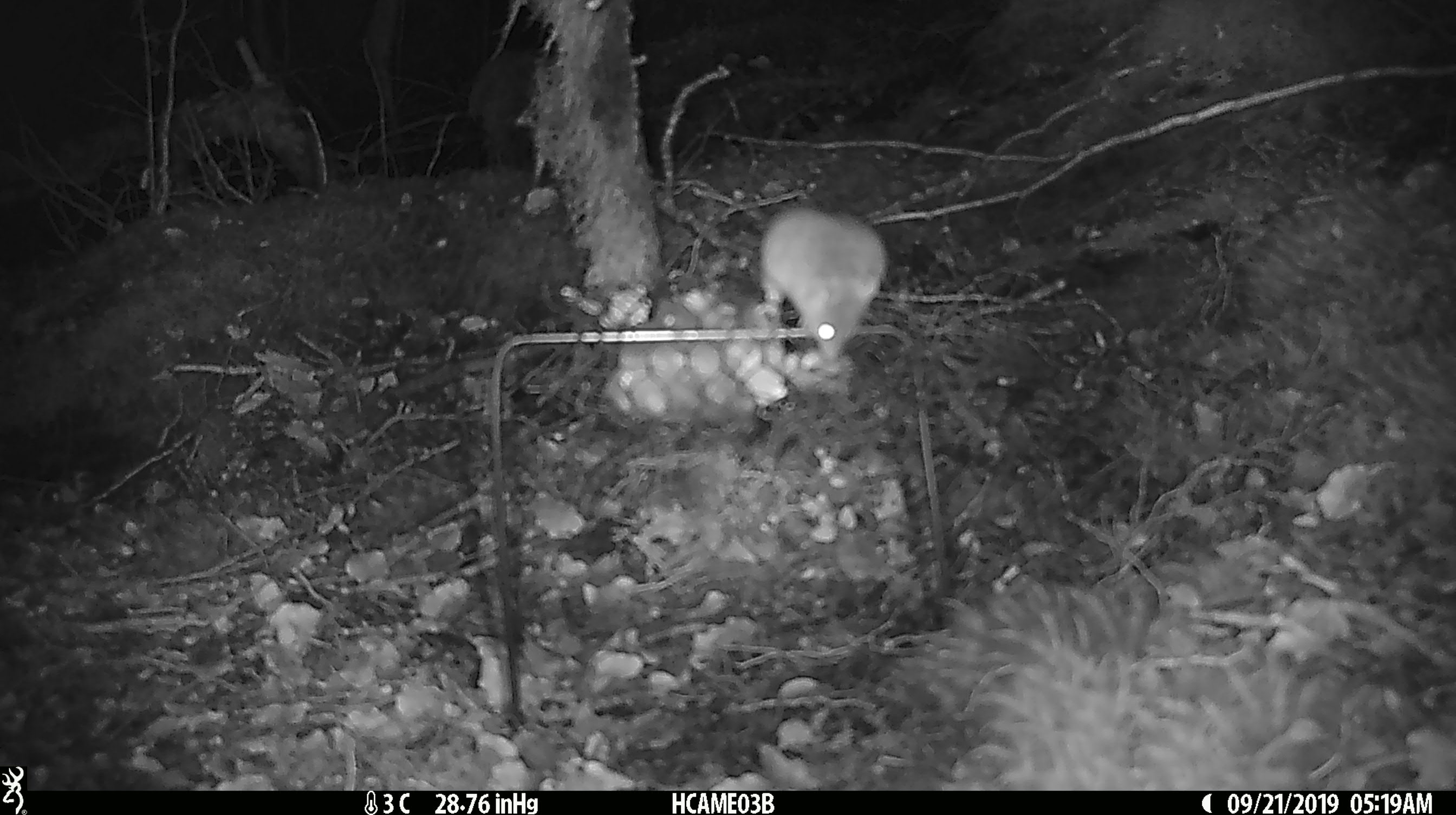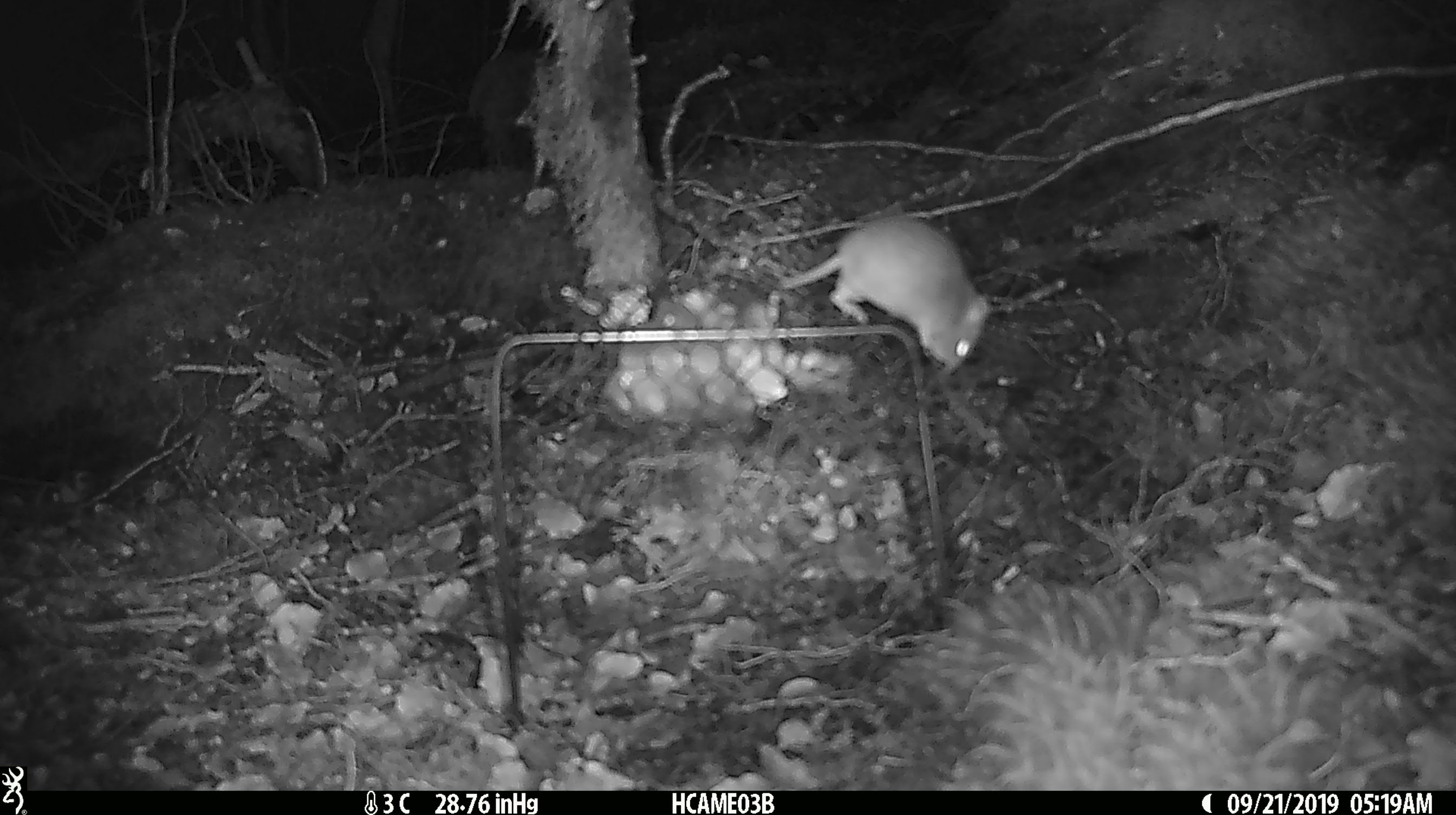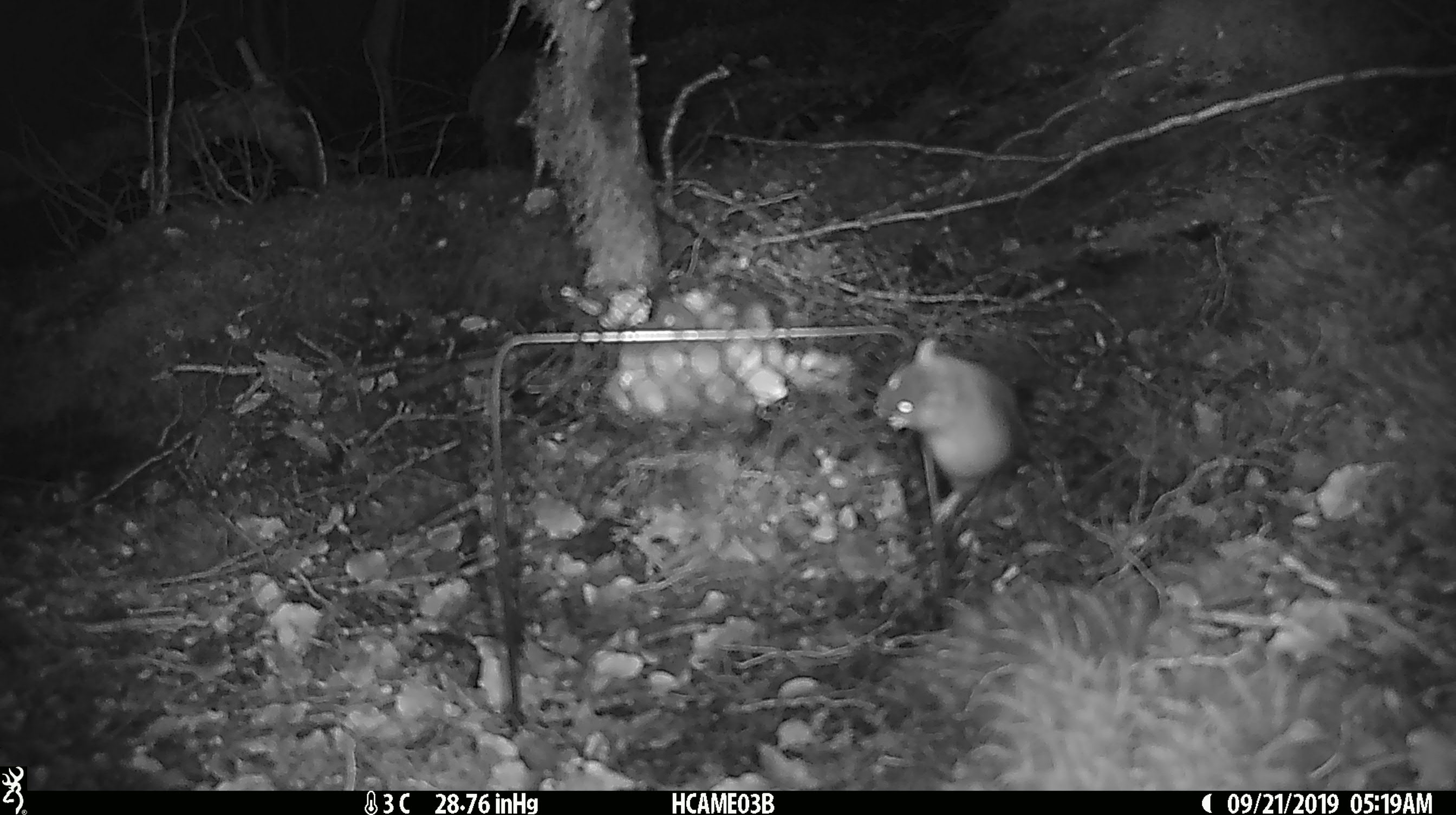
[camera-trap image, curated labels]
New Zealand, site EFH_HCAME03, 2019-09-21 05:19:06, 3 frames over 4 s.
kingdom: Animalia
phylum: Chordata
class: Mammalia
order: Rodentia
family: Muridae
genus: Mus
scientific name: Mus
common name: mouse